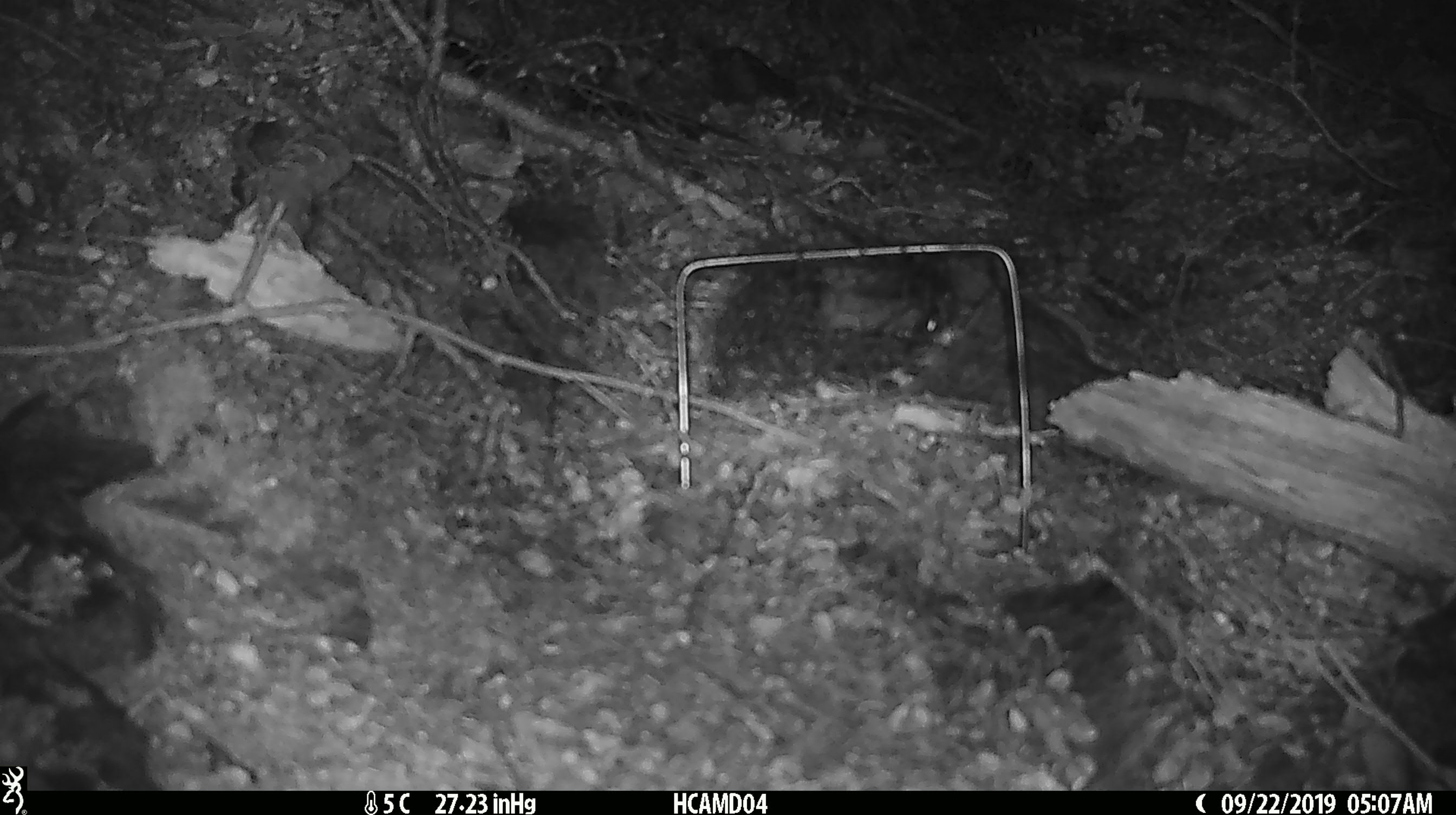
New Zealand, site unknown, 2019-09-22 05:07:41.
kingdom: Animalia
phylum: Chordata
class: Mammalia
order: Rodentia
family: Muridae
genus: Mus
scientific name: Mus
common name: mouse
Mouse (Mus).